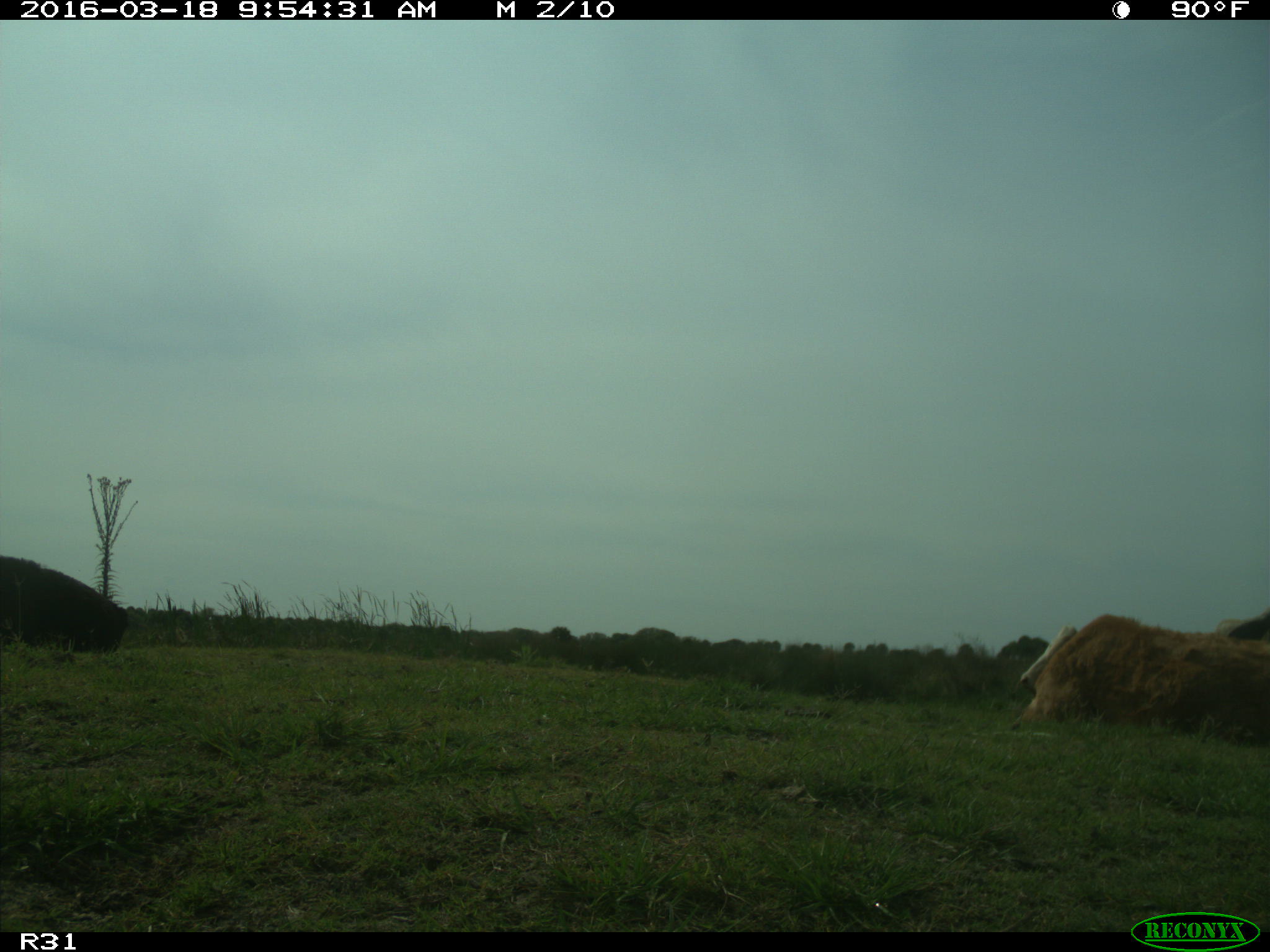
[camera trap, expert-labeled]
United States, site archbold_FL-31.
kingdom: Animalia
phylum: Chordata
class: Mammalia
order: Artiodactyla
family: Bovidae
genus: Bos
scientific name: Bos taurus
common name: domestic cow